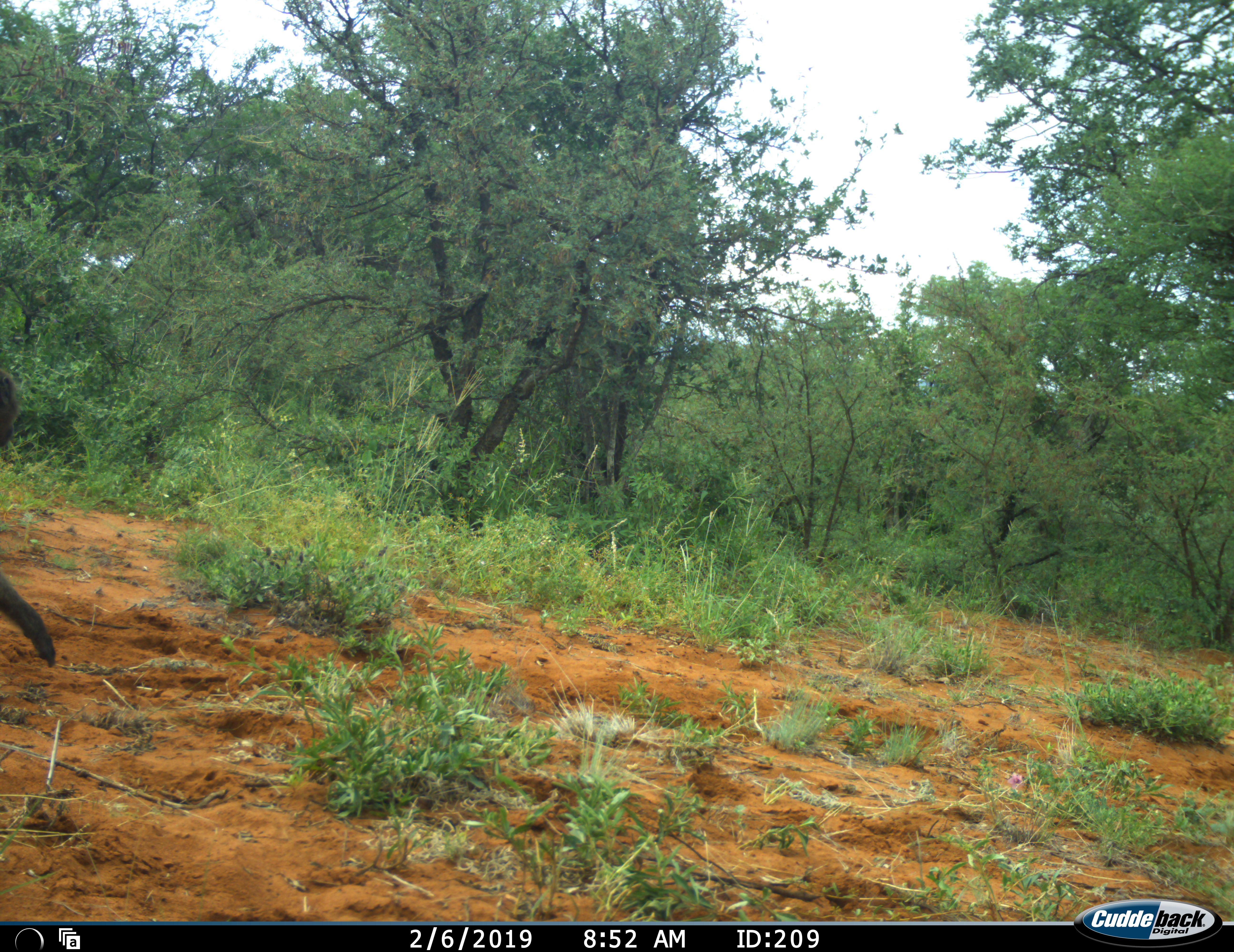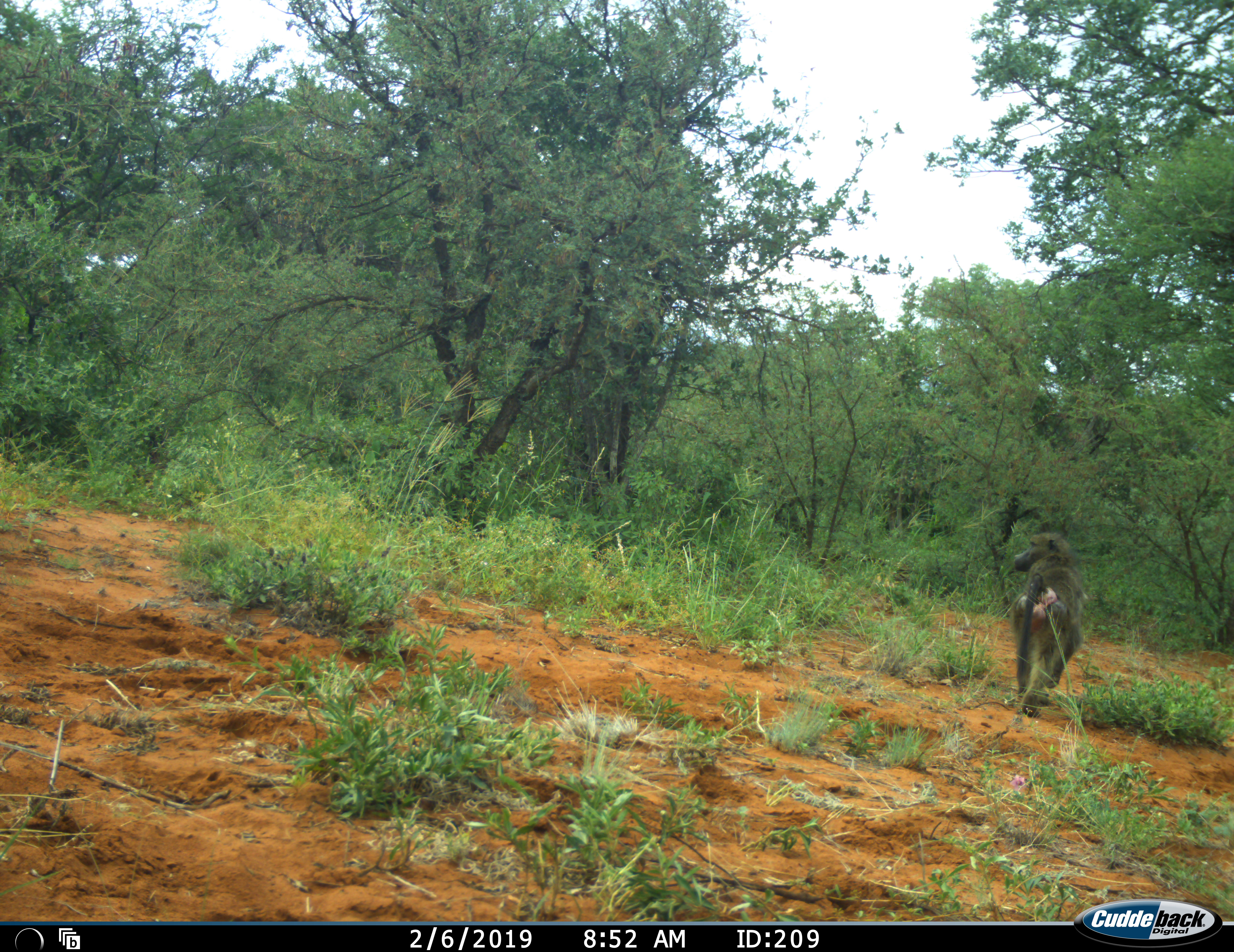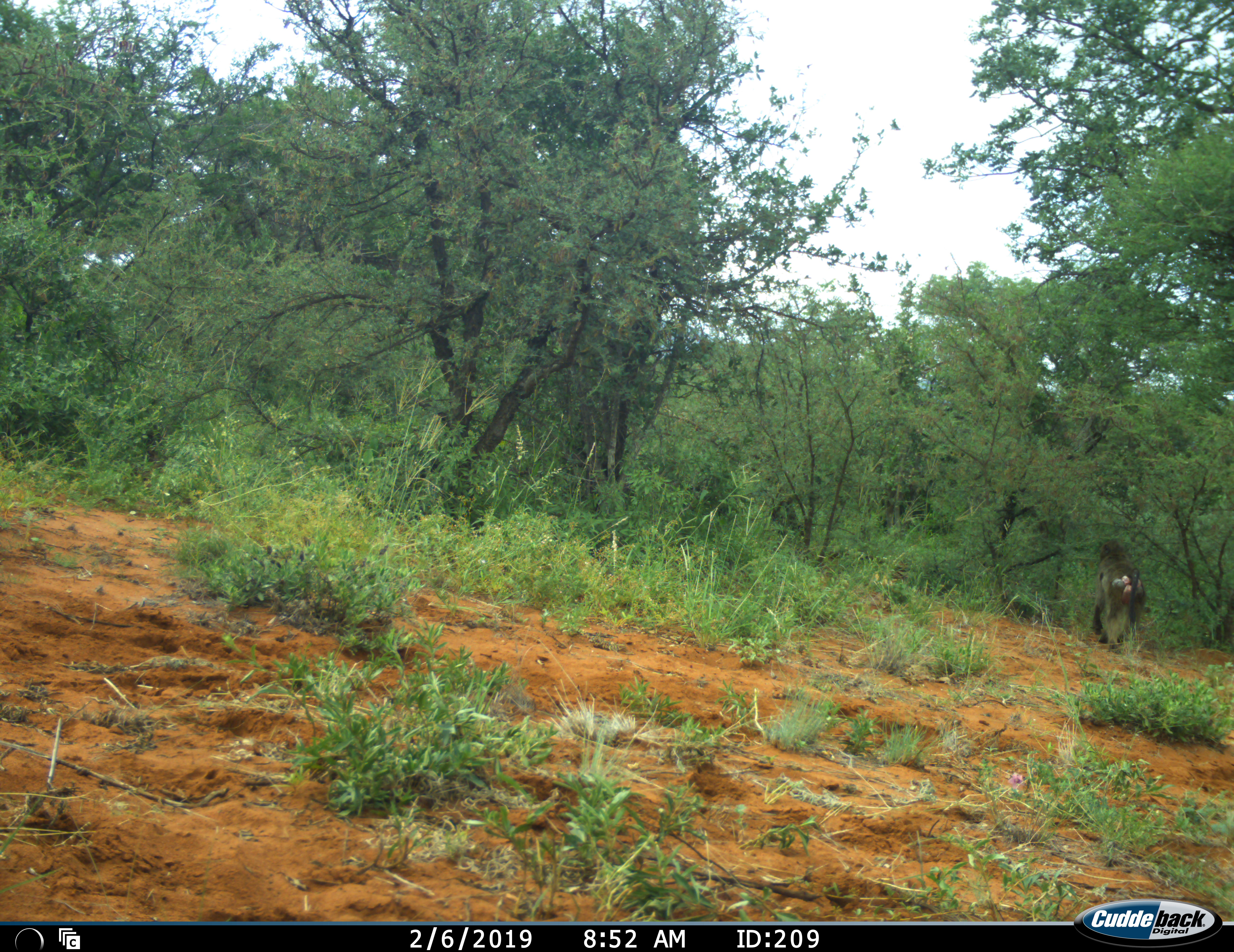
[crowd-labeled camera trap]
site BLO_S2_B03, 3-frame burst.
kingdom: Animalia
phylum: Chordata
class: Mammalia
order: Primates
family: Cercopithecidae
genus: Papio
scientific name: Papio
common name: baboon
Baboon (Papio), count 1. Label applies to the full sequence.